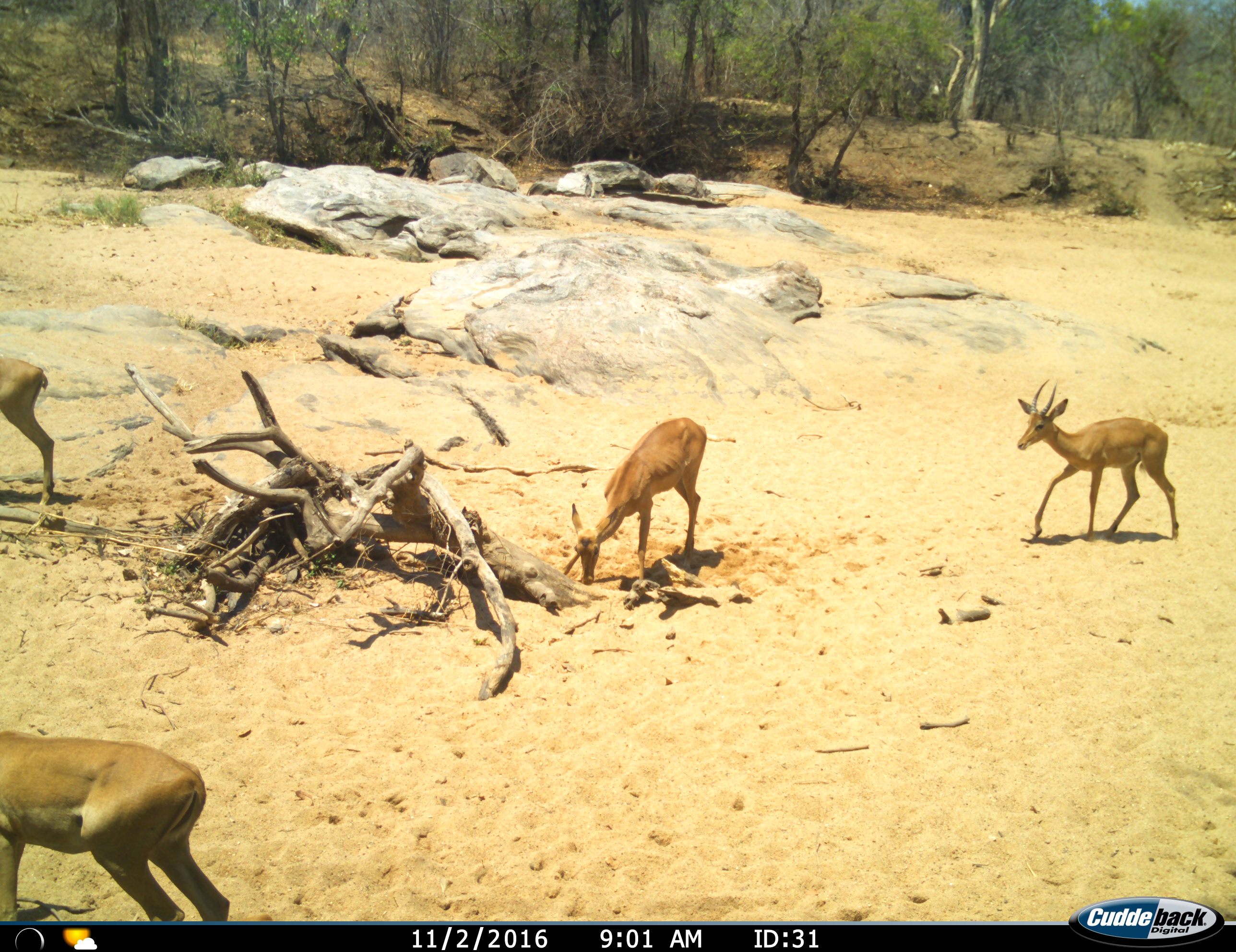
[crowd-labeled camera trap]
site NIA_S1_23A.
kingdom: Animalia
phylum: Chordata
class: Mammalia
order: Artiodactyla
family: Bovidae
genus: Aepyceros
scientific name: Aepyceros melampus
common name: impala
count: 4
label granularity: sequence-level